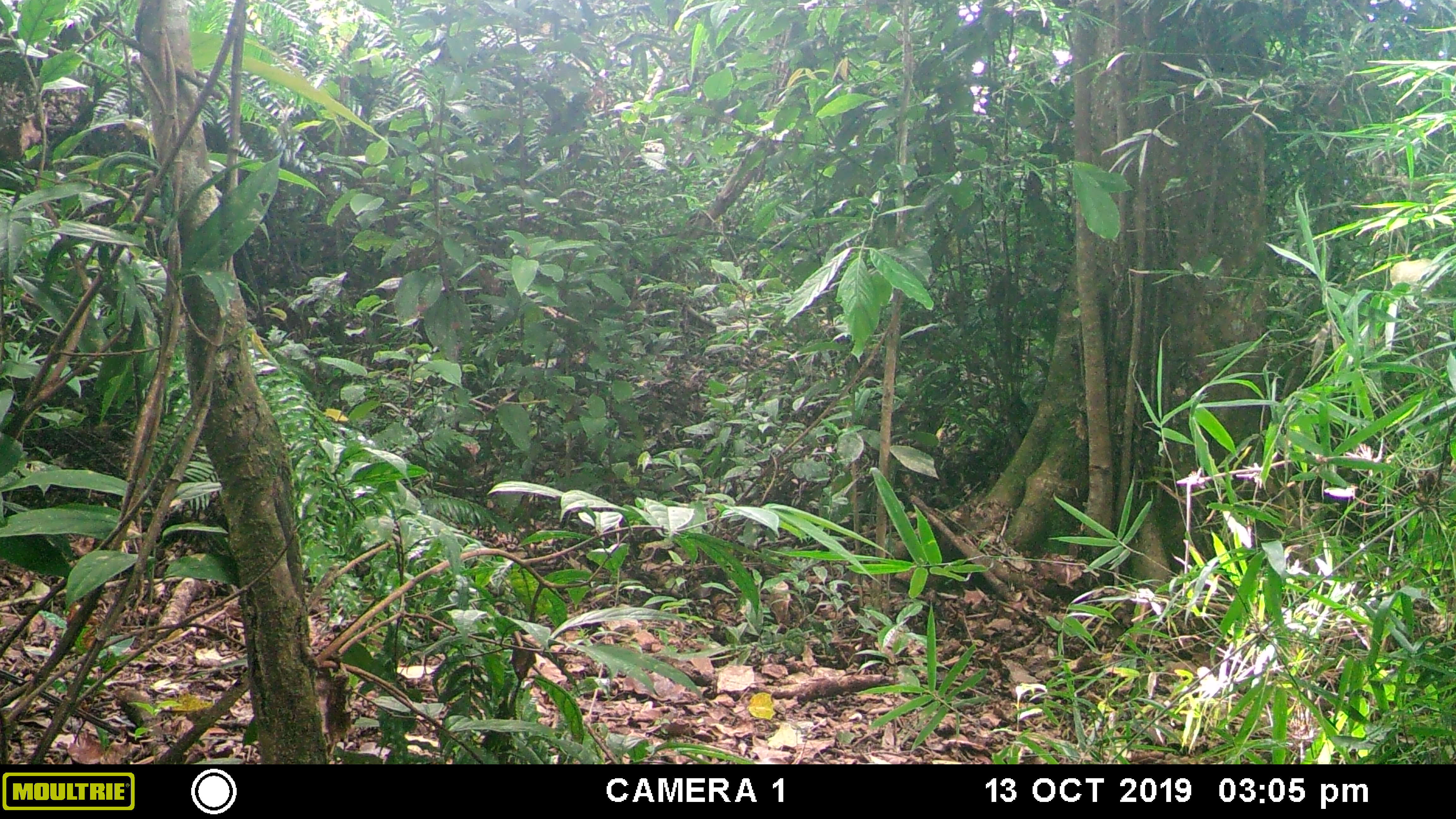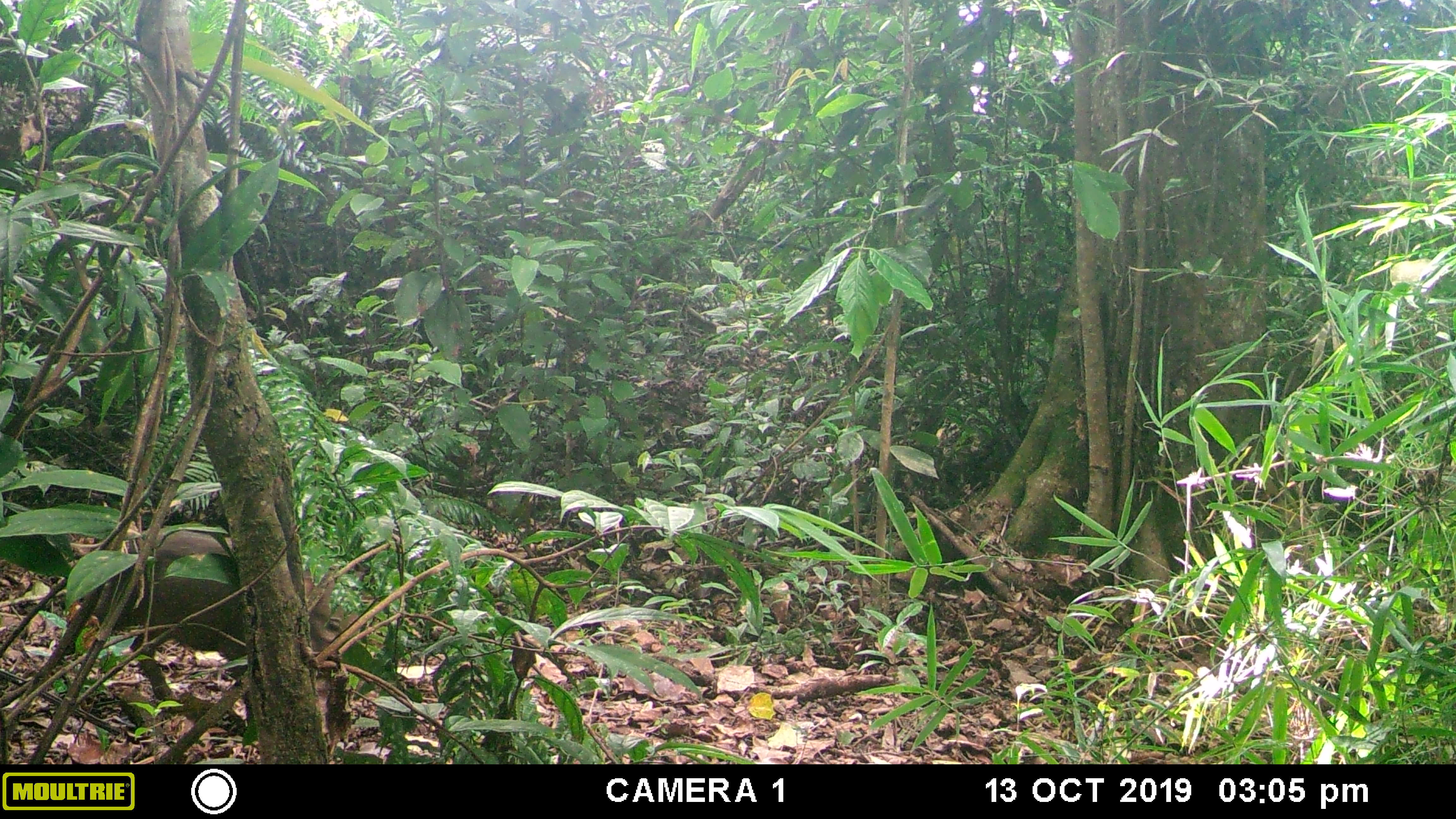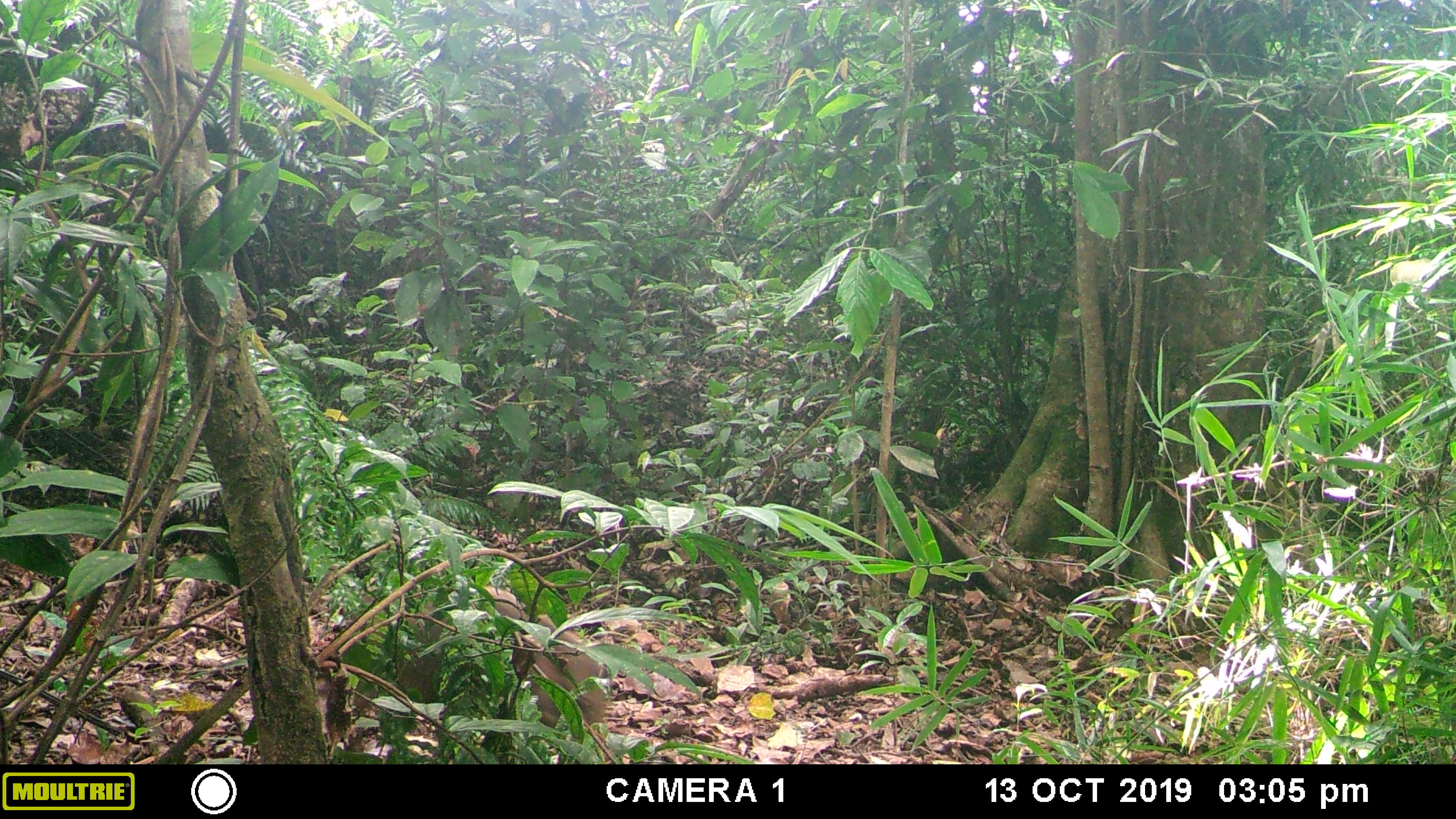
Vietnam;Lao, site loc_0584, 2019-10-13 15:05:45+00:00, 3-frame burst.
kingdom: Animalia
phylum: Chordata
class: Mammalia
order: Artiodactyla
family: Suidae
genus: Sus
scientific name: Sus scrofa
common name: eurasian wild pig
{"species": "eurasian wild pig (Sus scrofa)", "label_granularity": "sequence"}